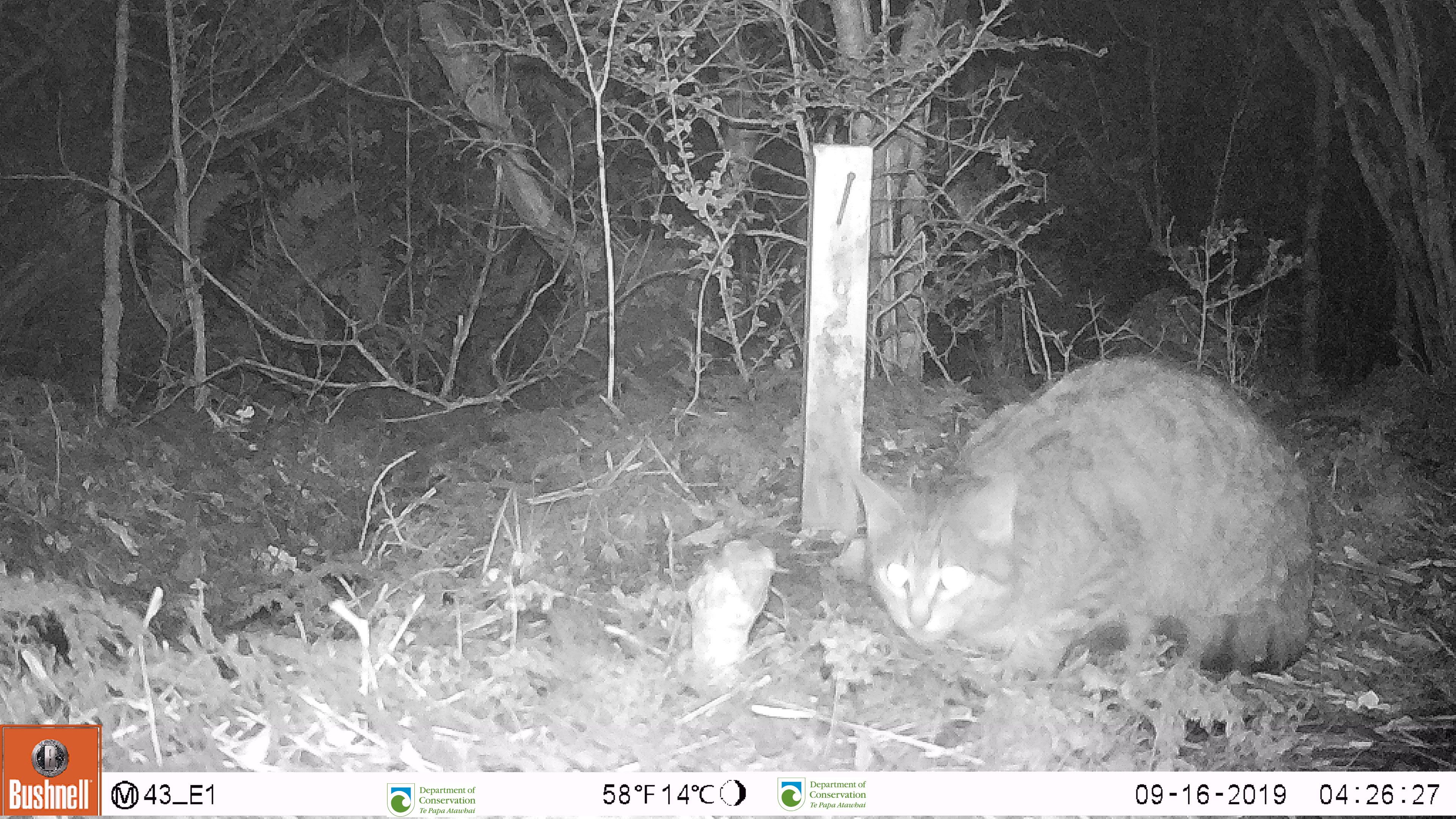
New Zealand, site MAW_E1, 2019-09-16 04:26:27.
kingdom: Animalia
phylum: Chordata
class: Mammalia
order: Carnivora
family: Felidae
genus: Felis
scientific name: Felis catus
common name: domestic cat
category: cat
Cat (domestic cat) (Felis catus).